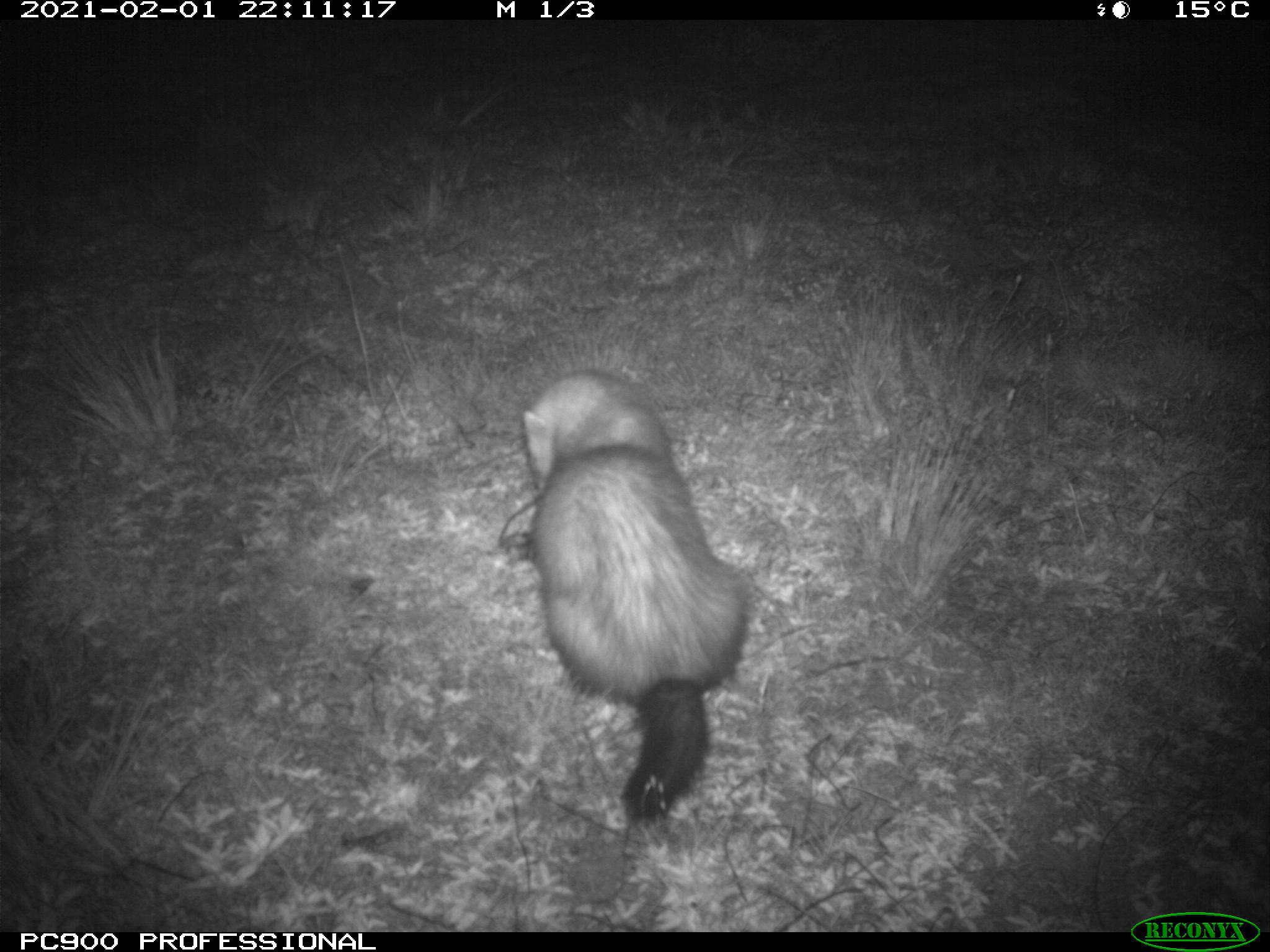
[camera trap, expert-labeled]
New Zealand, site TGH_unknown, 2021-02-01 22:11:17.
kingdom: Animalia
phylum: Chordata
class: Mammalia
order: Carnivora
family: Mustelidae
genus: Mustela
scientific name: Mustela furo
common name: ferret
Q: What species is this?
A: Ferret (Mustela furo).